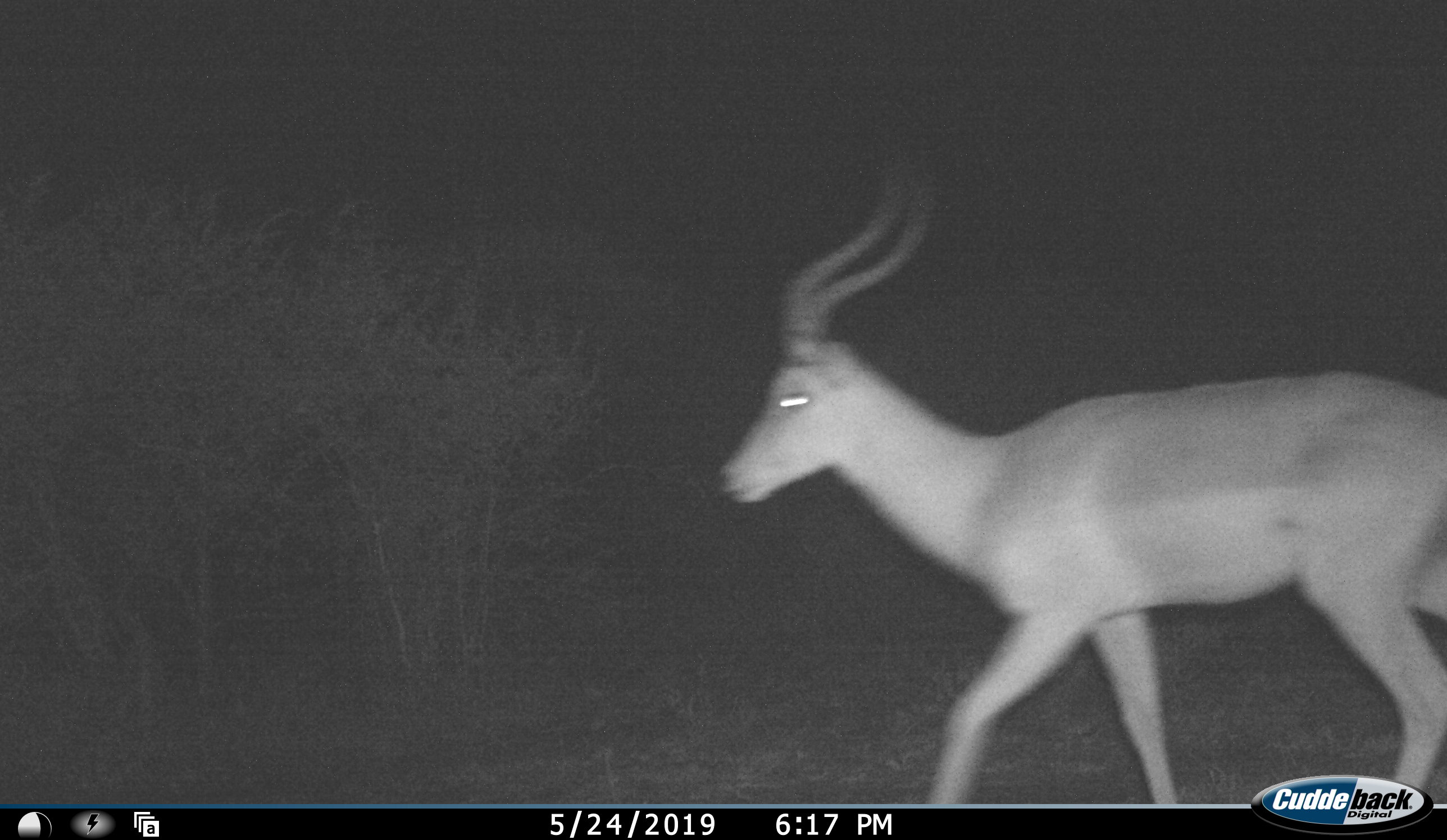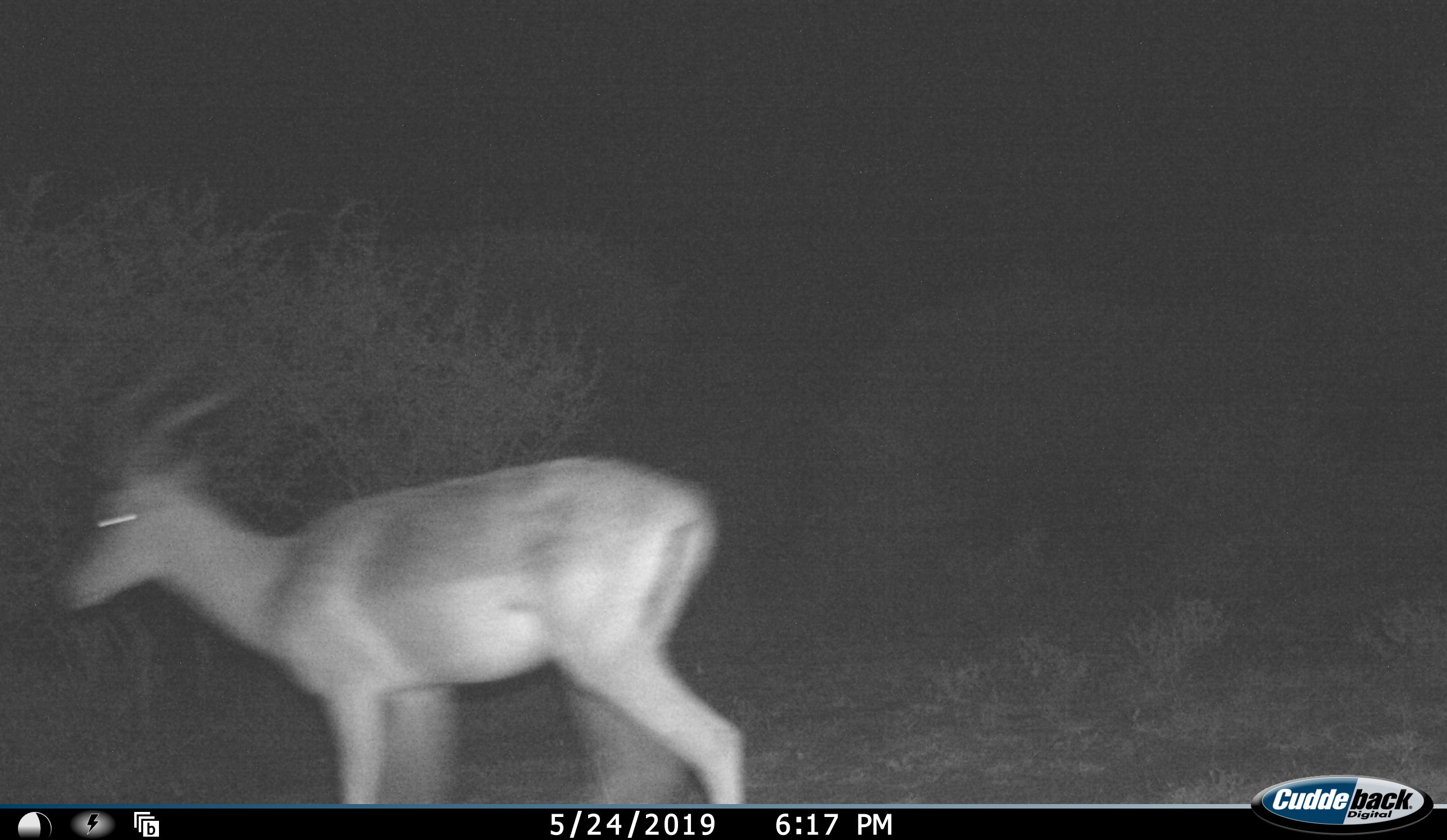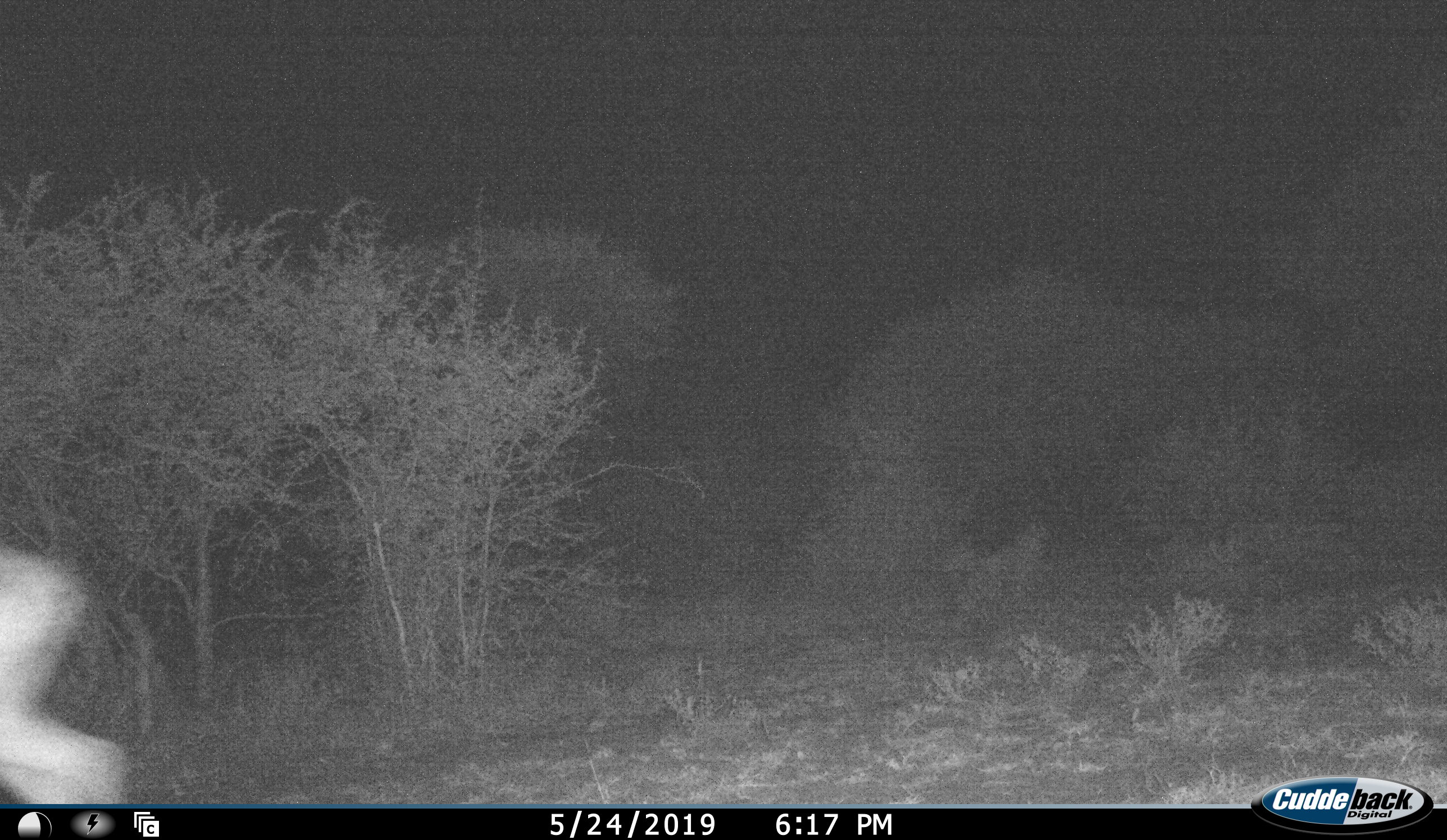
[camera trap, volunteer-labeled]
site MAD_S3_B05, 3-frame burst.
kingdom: Animalia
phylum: Chordata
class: Mammalia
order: Artiodactyla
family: Bovidae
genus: Aepyceros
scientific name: Aepyceros melampus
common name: impala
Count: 1.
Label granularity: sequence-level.